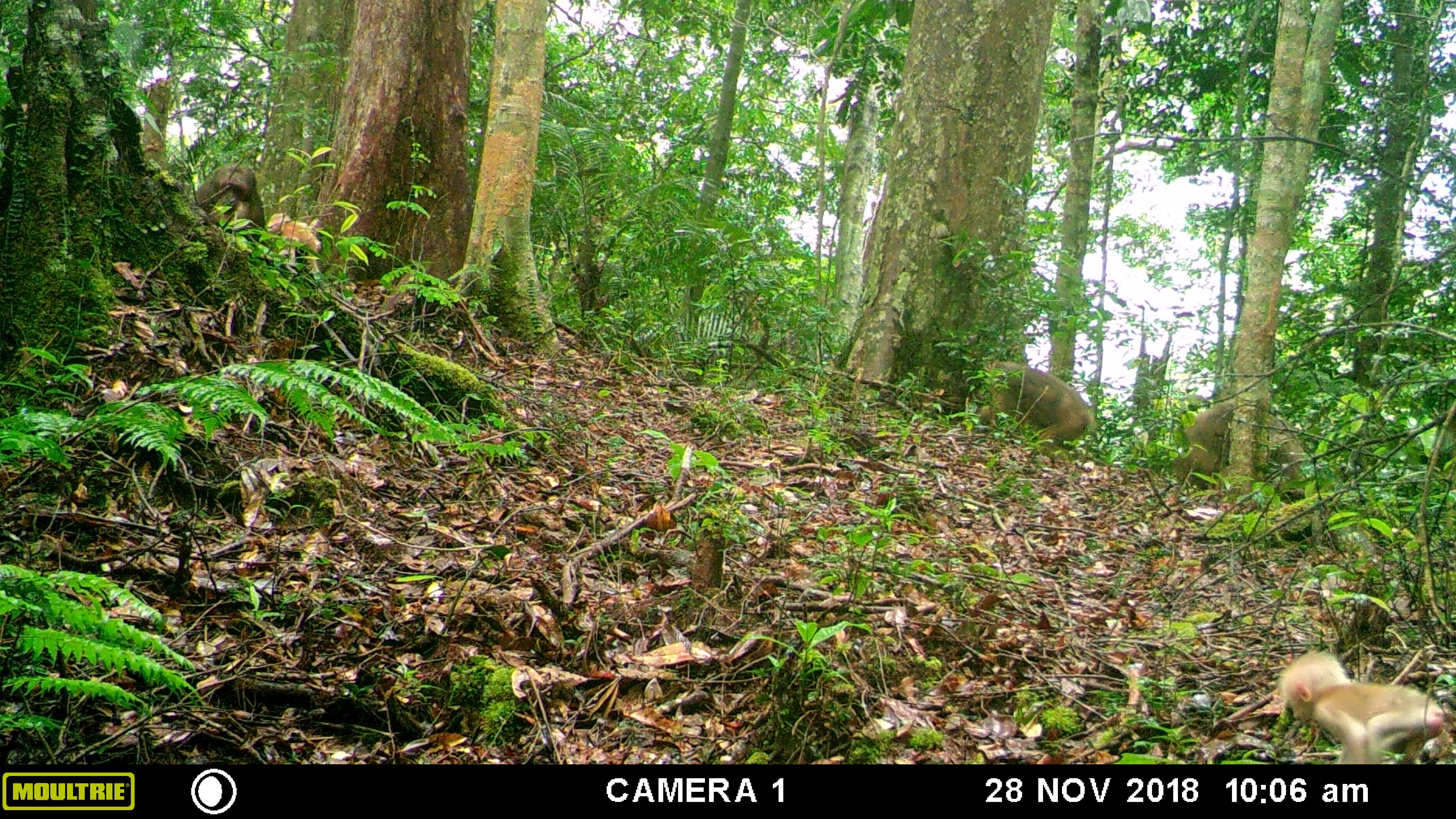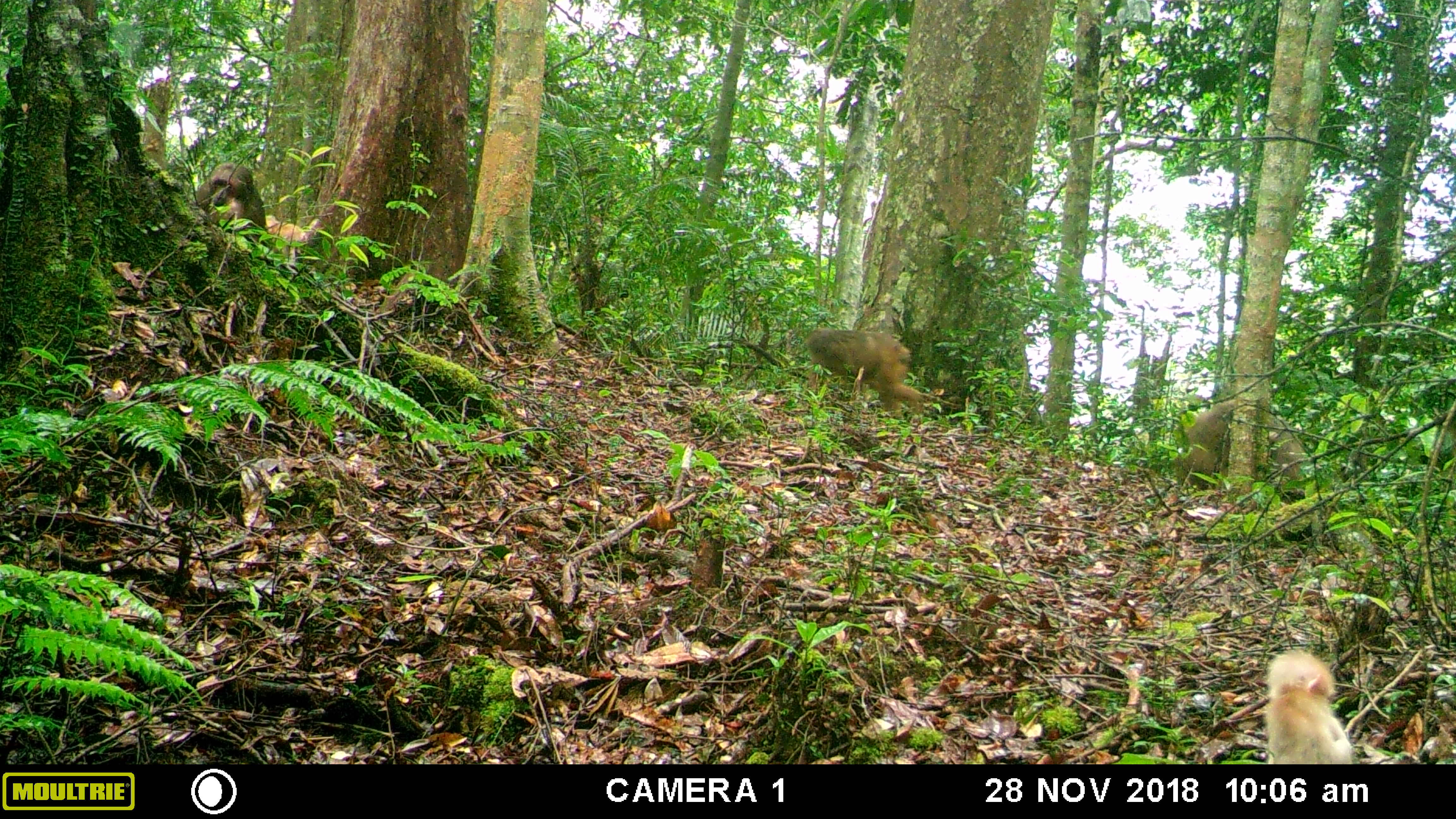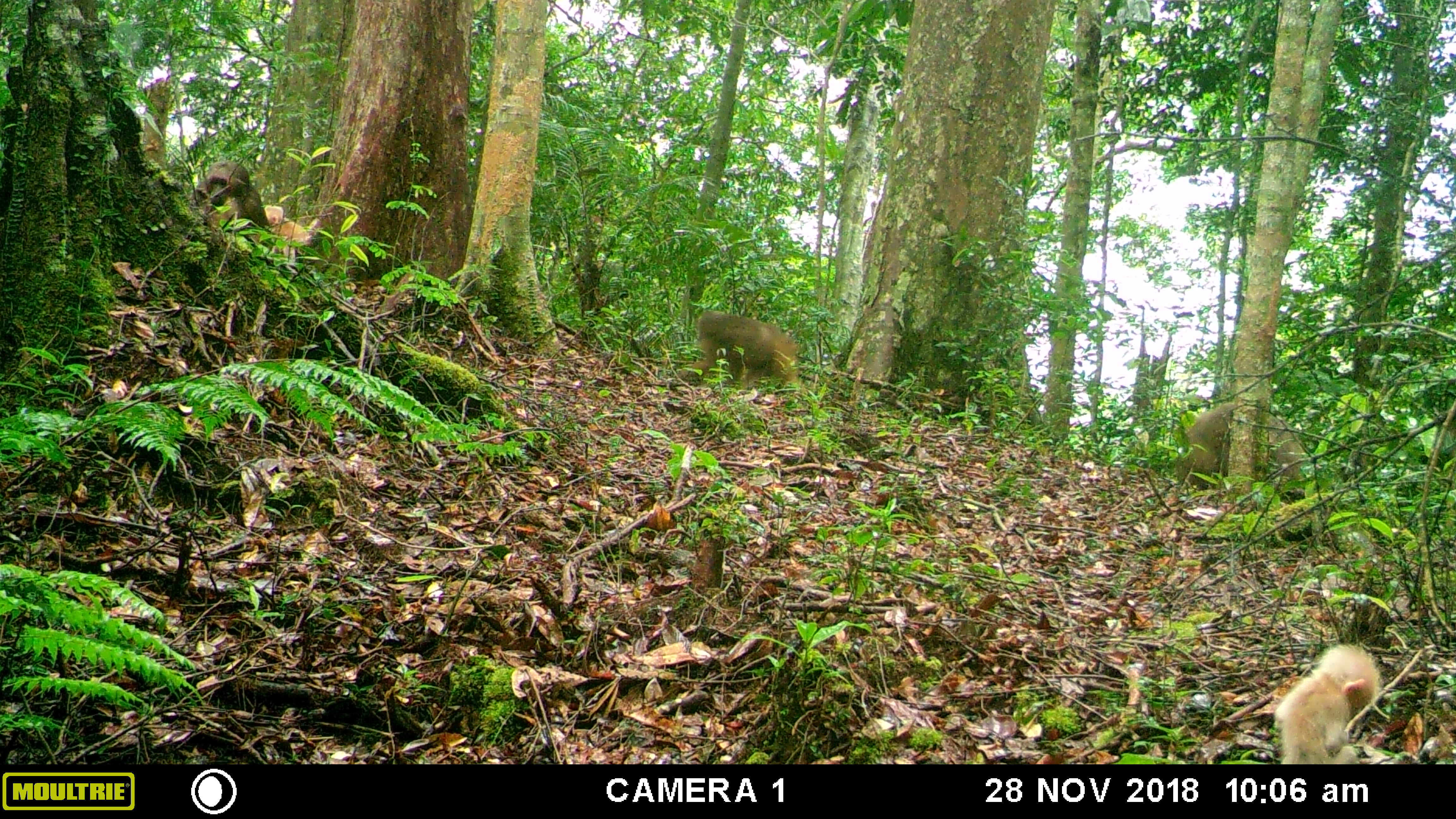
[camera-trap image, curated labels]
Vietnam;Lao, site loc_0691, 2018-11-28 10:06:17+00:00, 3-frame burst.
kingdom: Animalia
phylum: Chordata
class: Mammalia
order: Primates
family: Cercopithecidae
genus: Macaca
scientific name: Macaca arctoides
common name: stump-tailed macaque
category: stump tailed macaque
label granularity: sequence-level